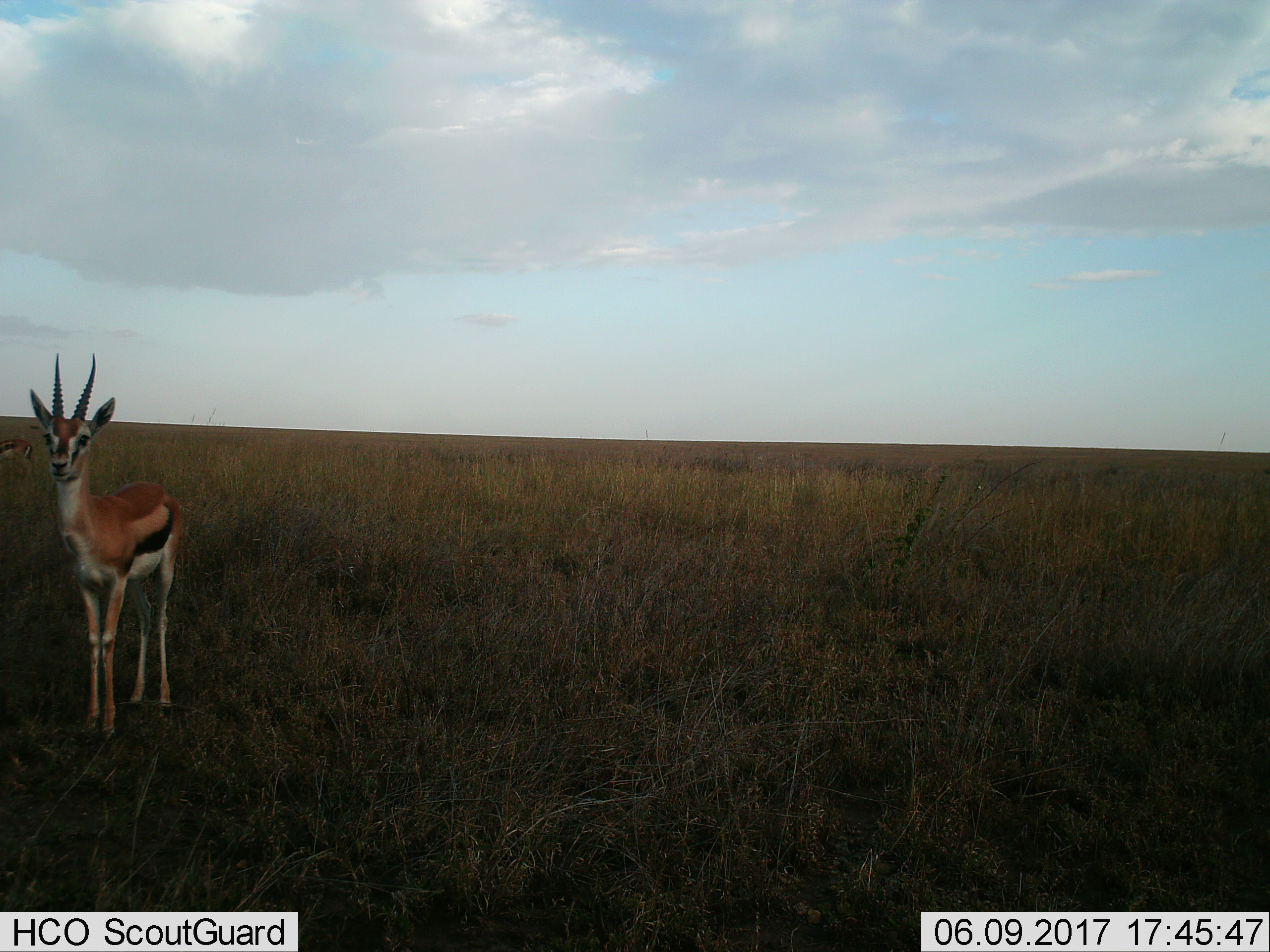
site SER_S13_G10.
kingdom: Animalia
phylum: Chordata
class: Mammalia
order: Artiodactyla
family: Bovidae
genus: Eudorcas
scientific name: Eudorcas thomsonii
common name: thomson's gazelle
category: gazellethomsons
Gazellethomsons (thomson's gazelle) (Eudorcas thomsonii), count 2. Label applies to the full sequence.